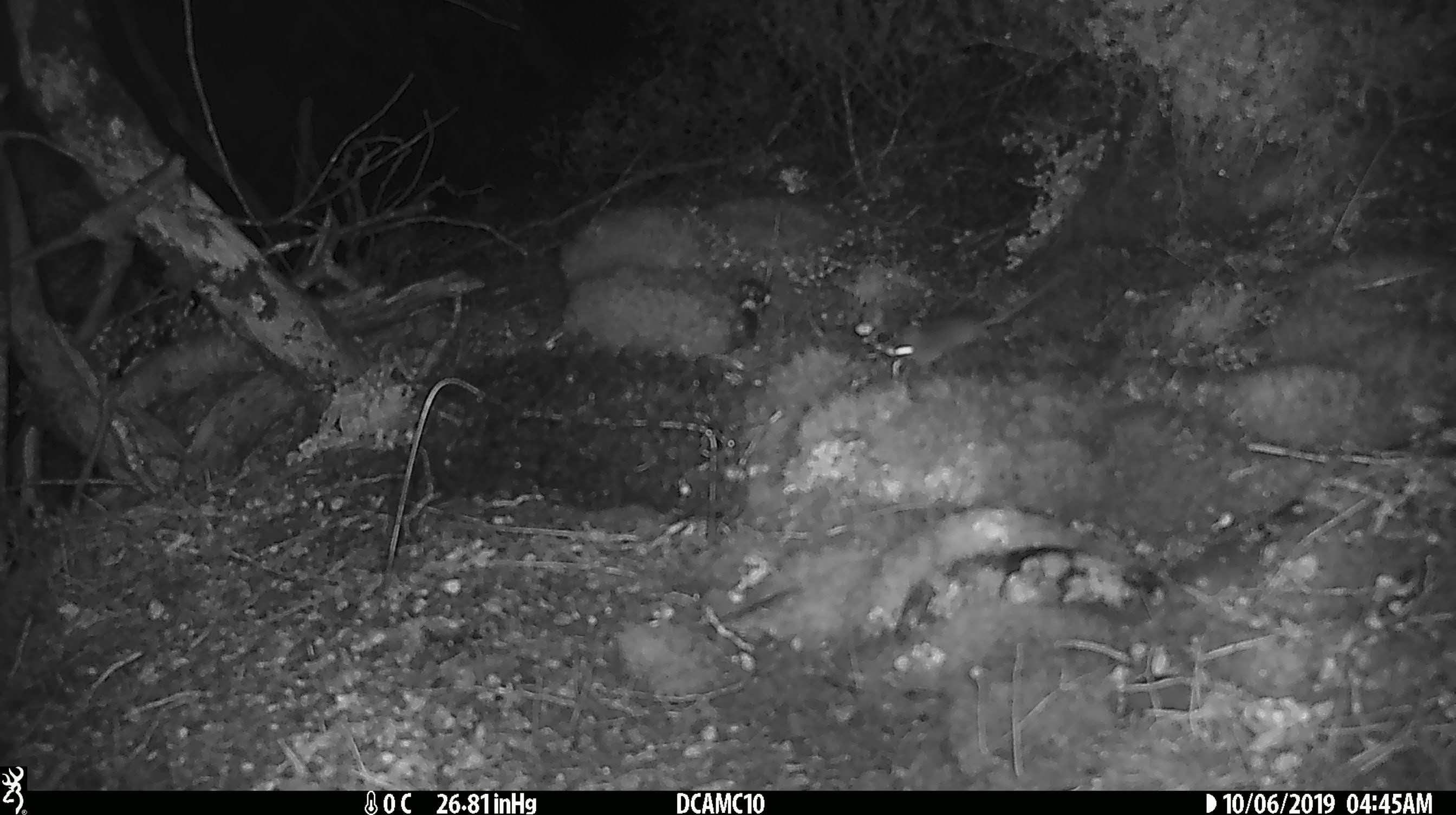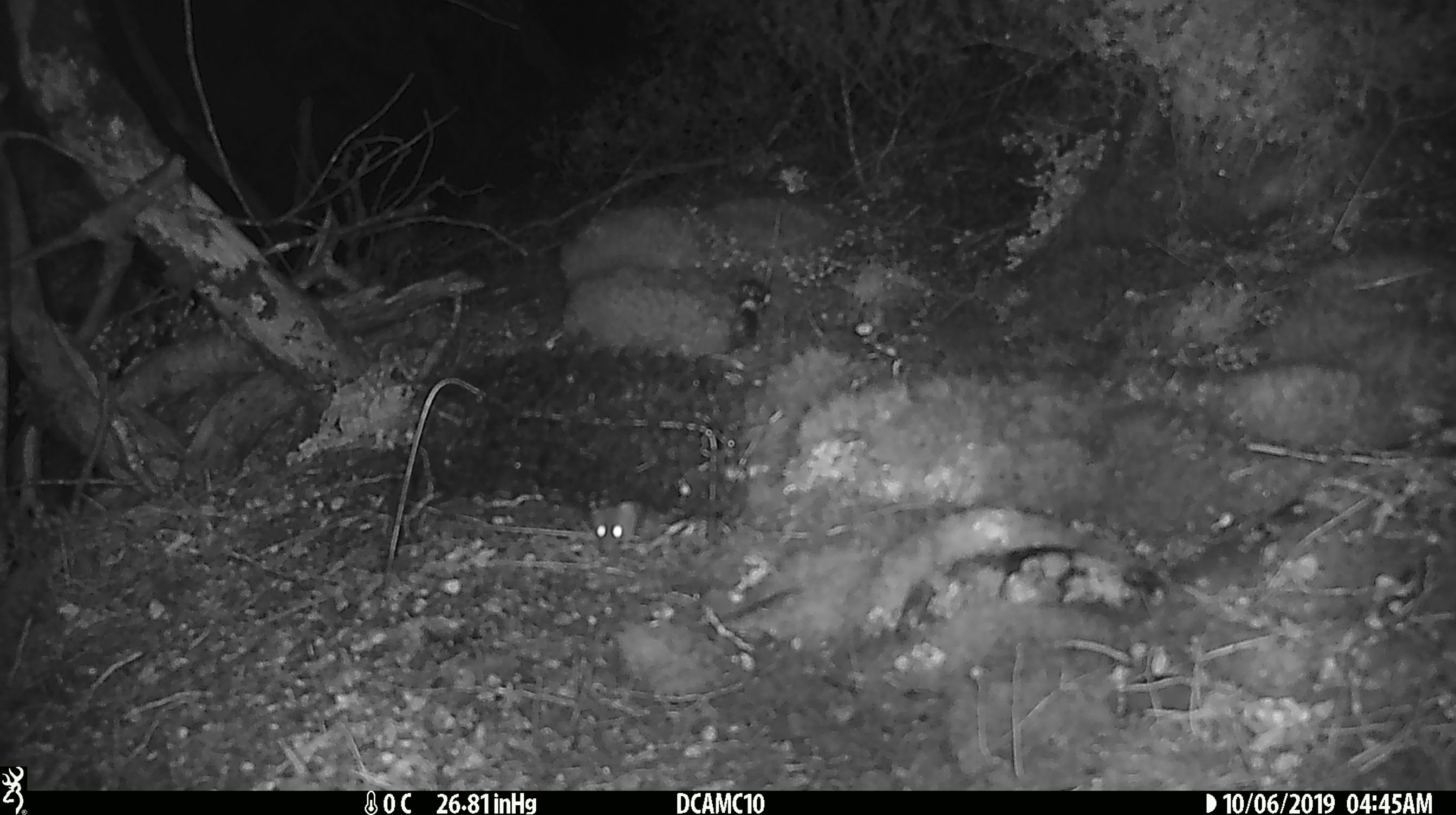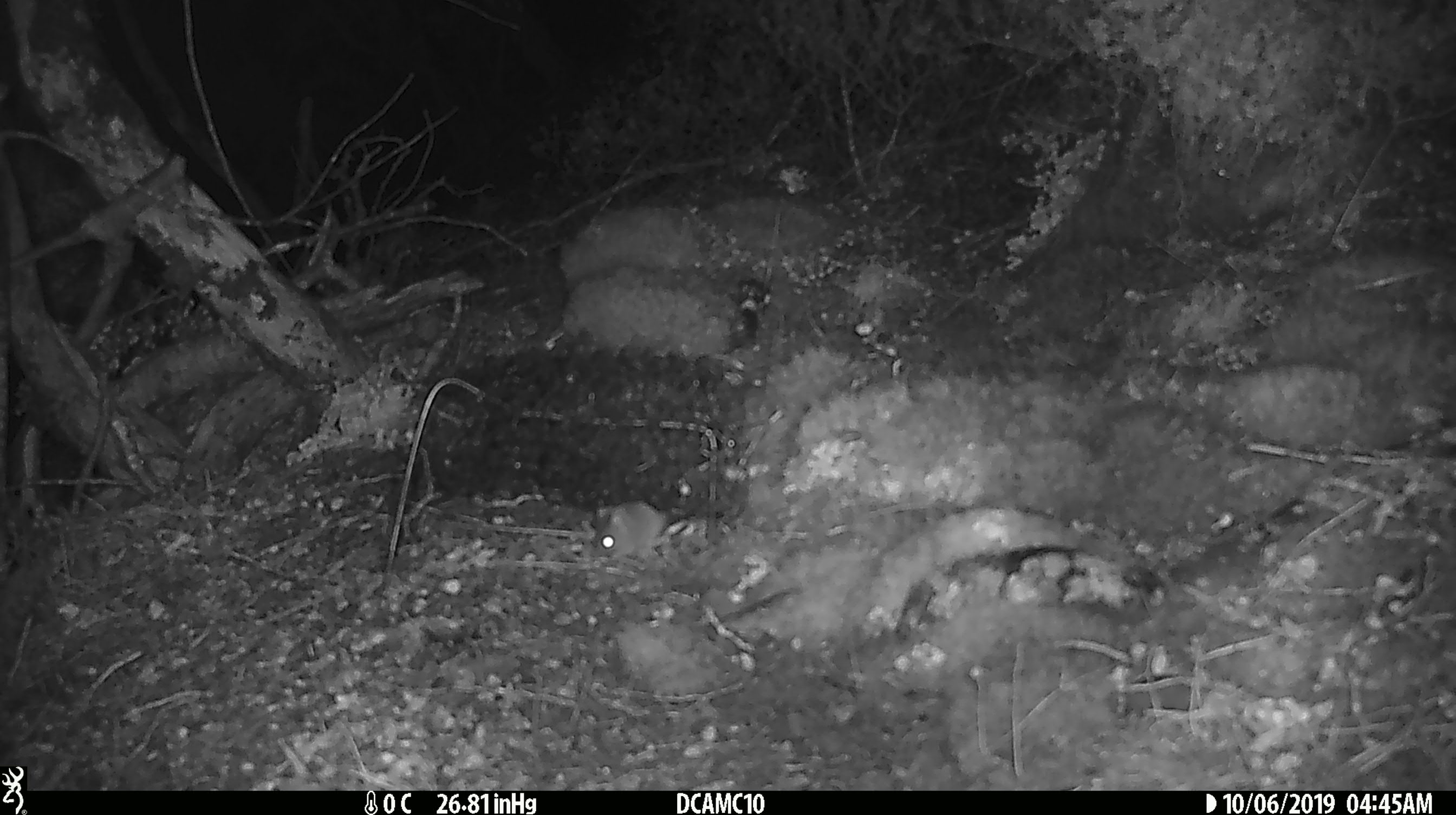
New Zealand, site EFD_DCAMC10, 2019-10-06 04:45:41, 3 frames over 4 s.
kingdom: Animalia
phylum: Chordata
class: Mammalia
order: Rodentia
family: Muridae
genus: Mus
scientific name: Mus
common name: mouse